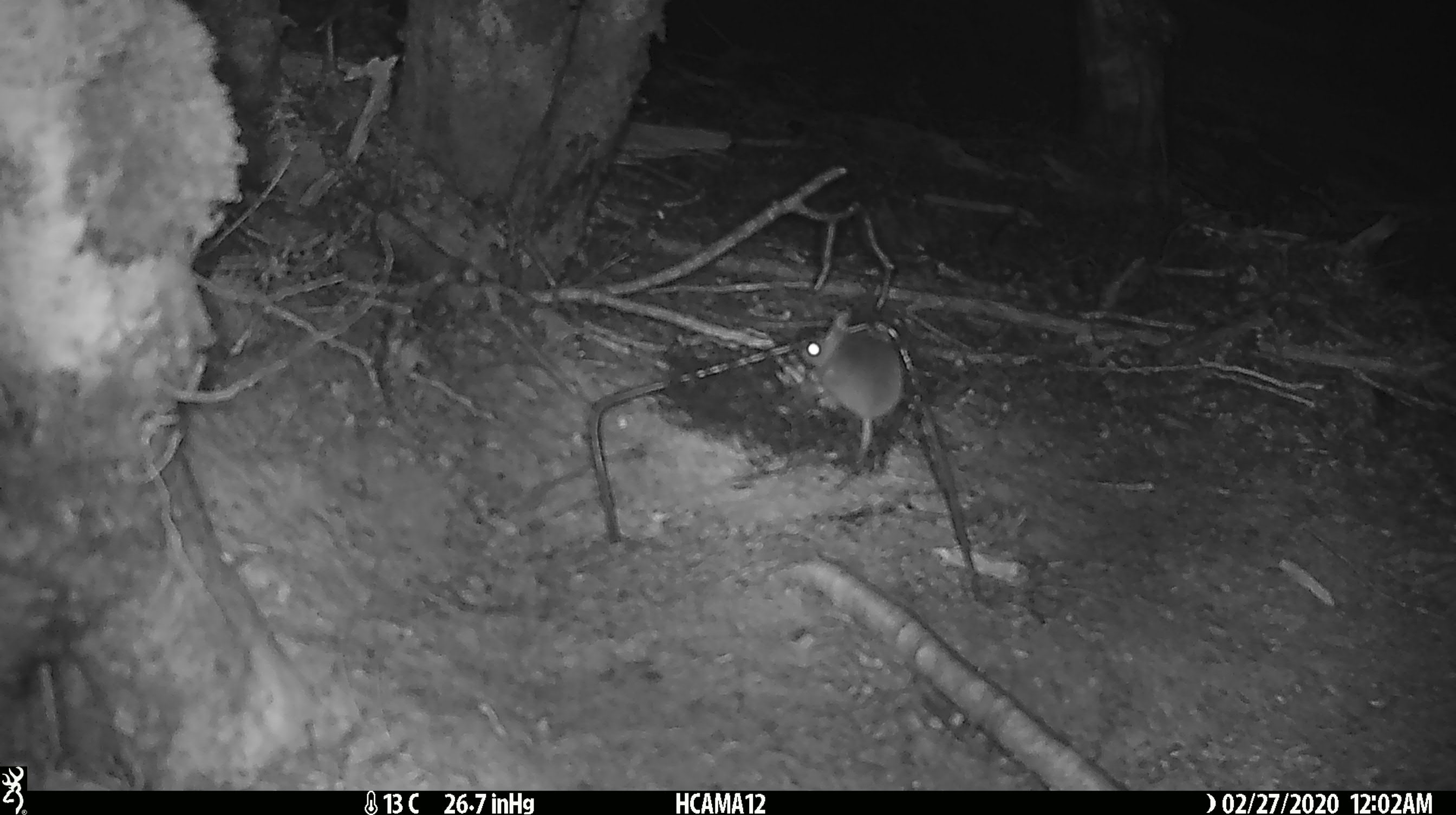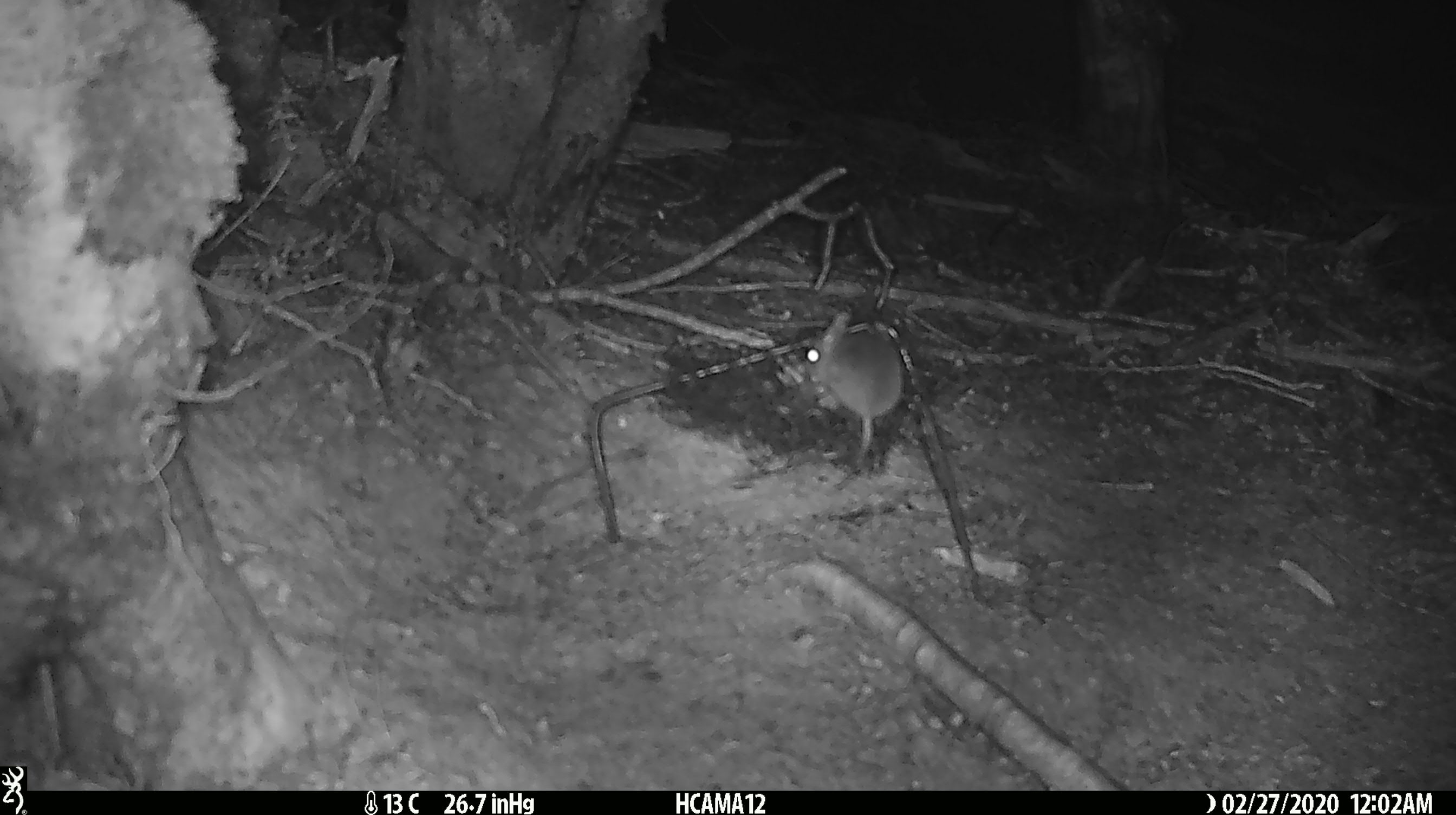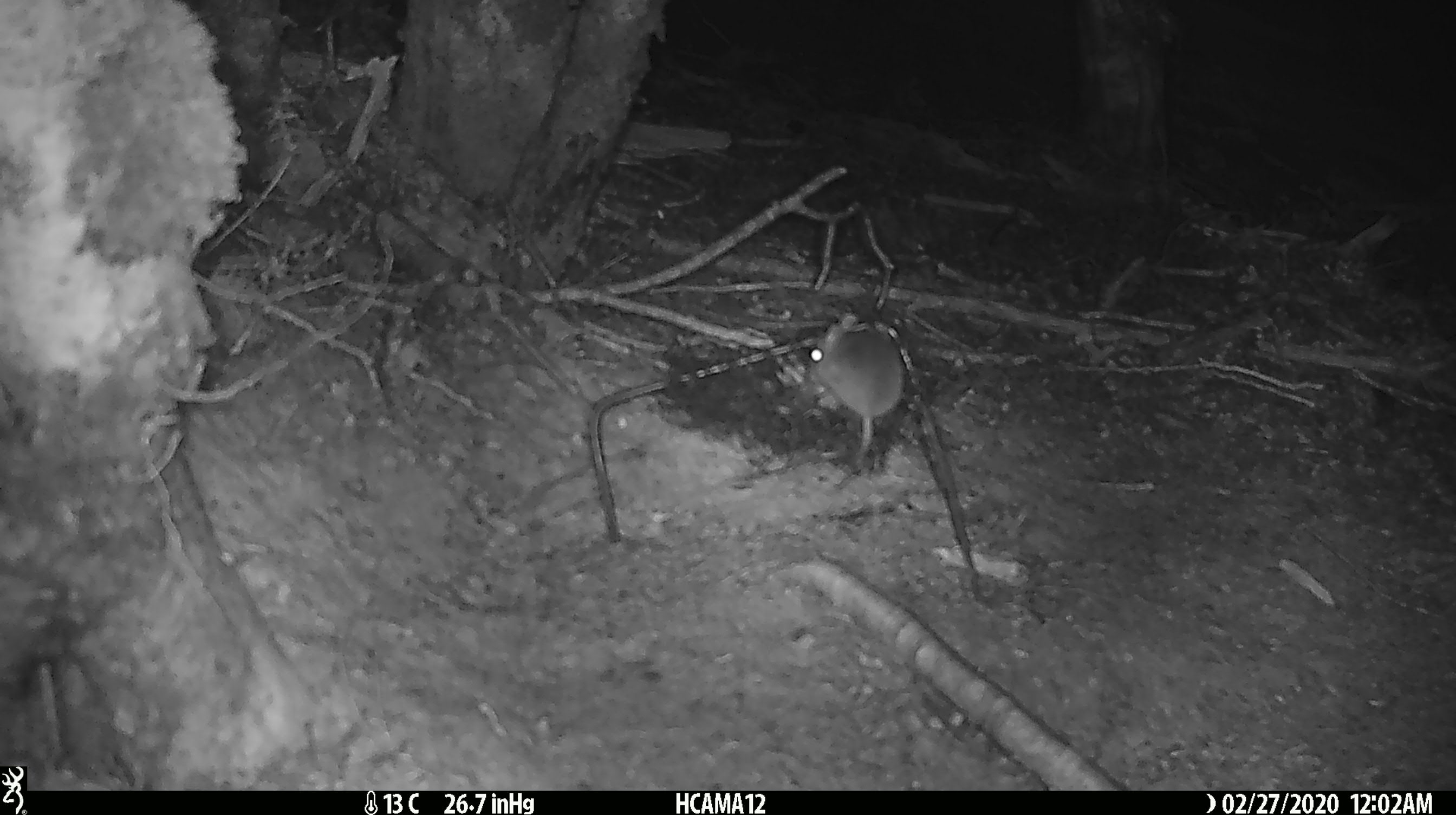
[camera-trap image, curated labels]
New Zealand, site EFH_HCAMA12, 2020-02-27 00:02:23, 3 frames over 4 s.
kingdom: Animalia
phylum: Chordata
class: Mammalia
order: Rodentia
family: Muridae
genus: Mus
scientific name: Mus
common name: mouse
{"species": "mouse (Mus)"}